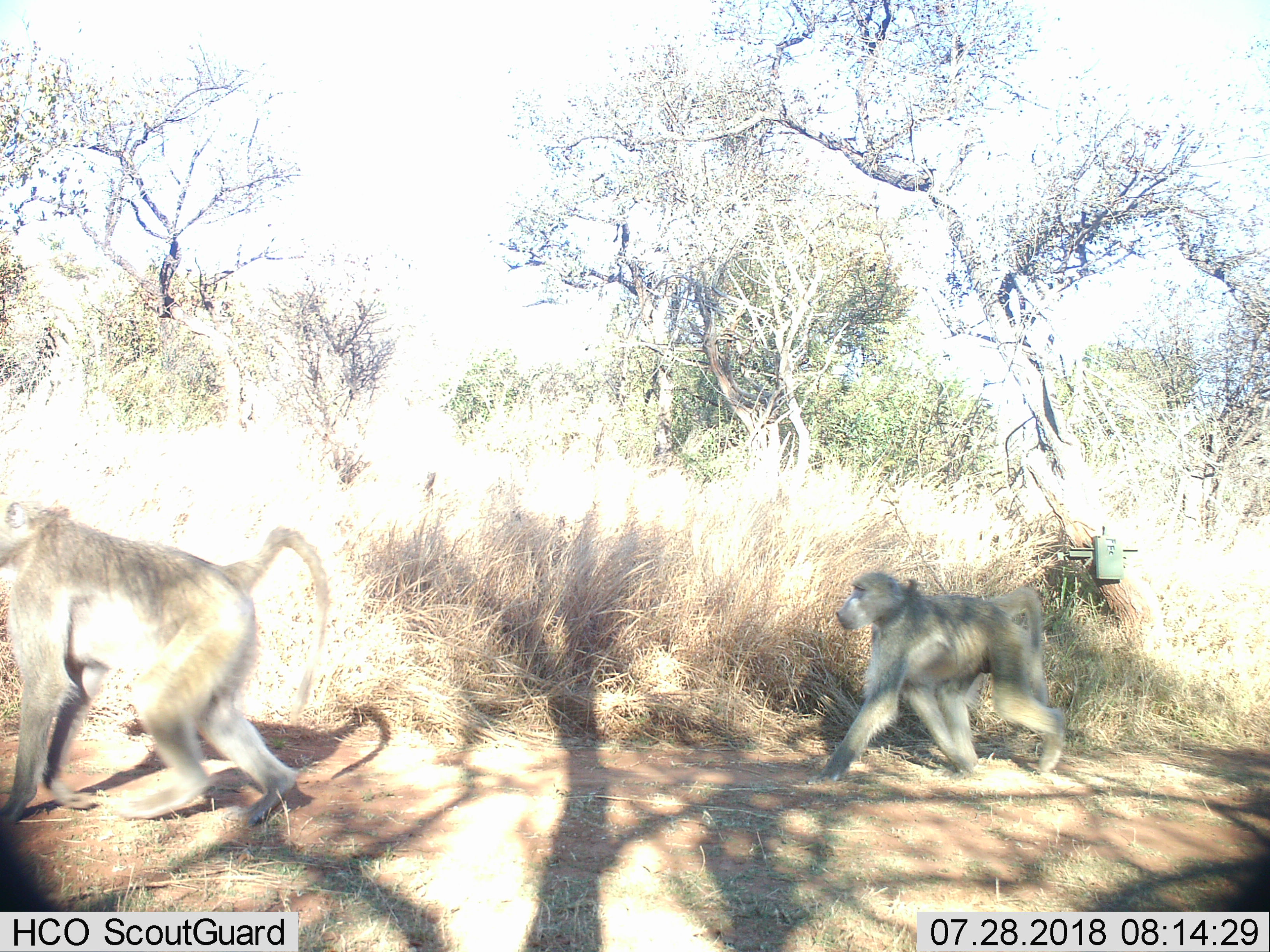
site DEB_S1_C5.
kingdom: Animalia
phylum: Chordata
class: Mammalia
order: Primates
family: Cercopithecidae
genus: Papio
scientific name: Papio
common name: baboon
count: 2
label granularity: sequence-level